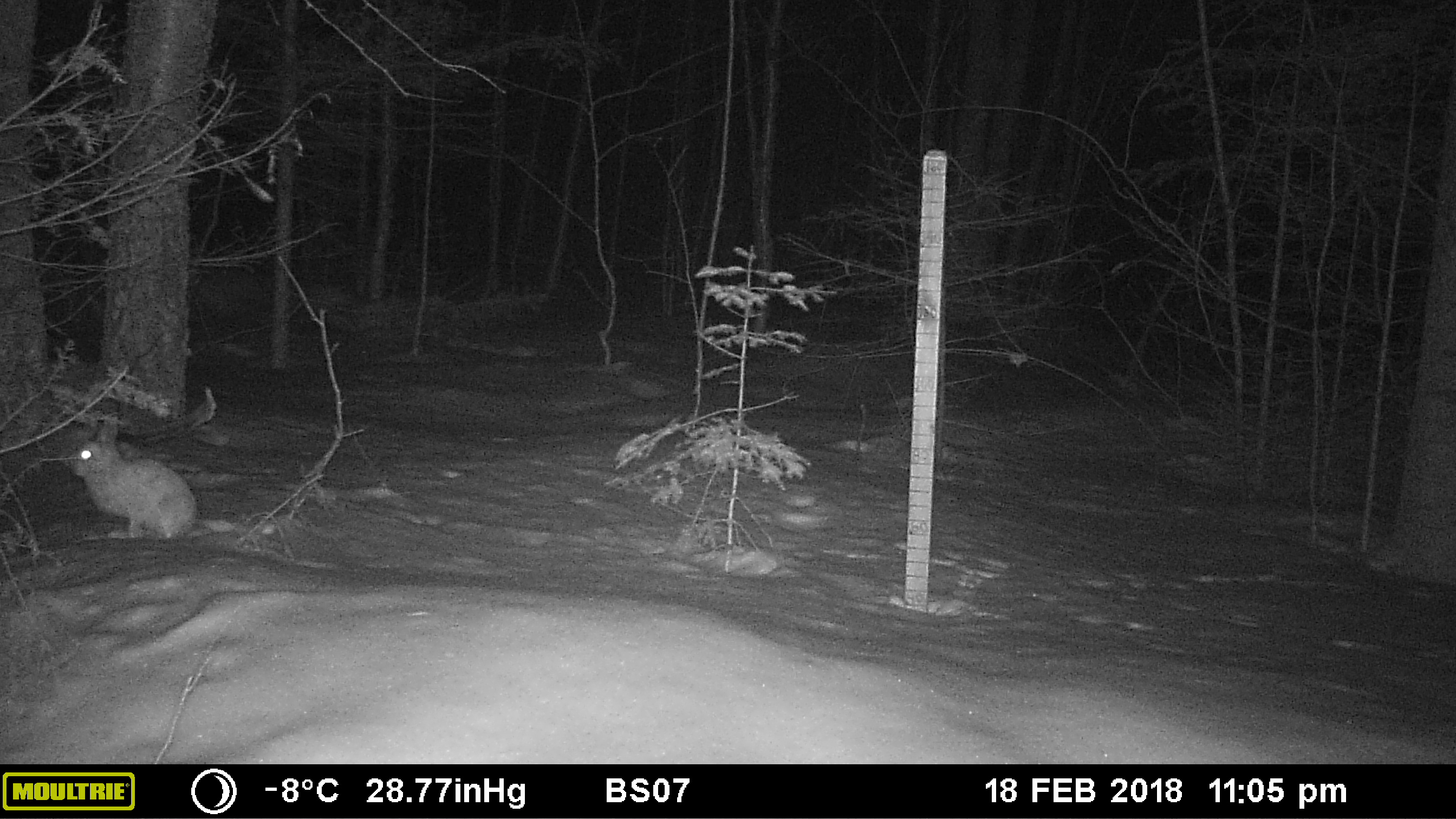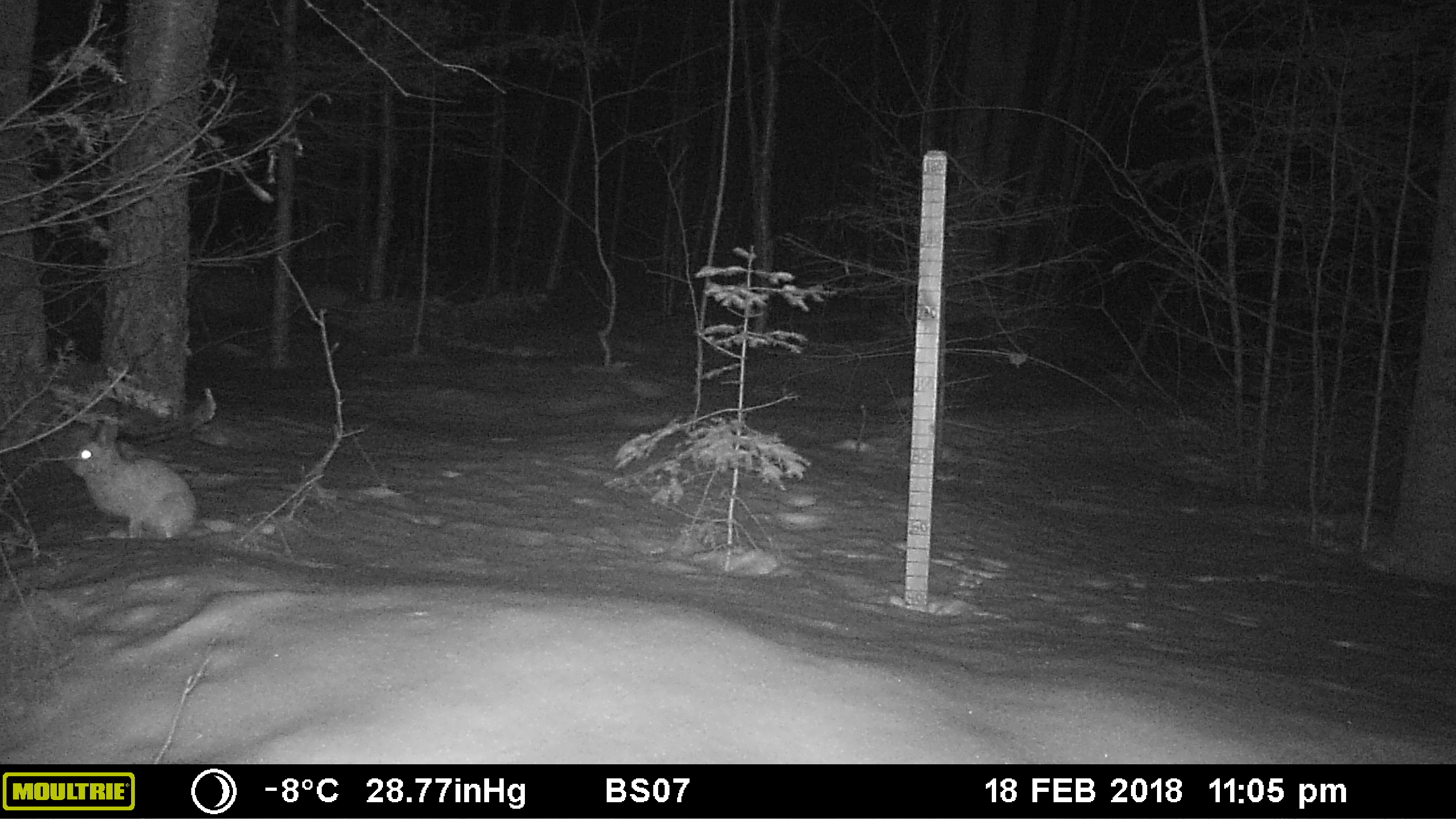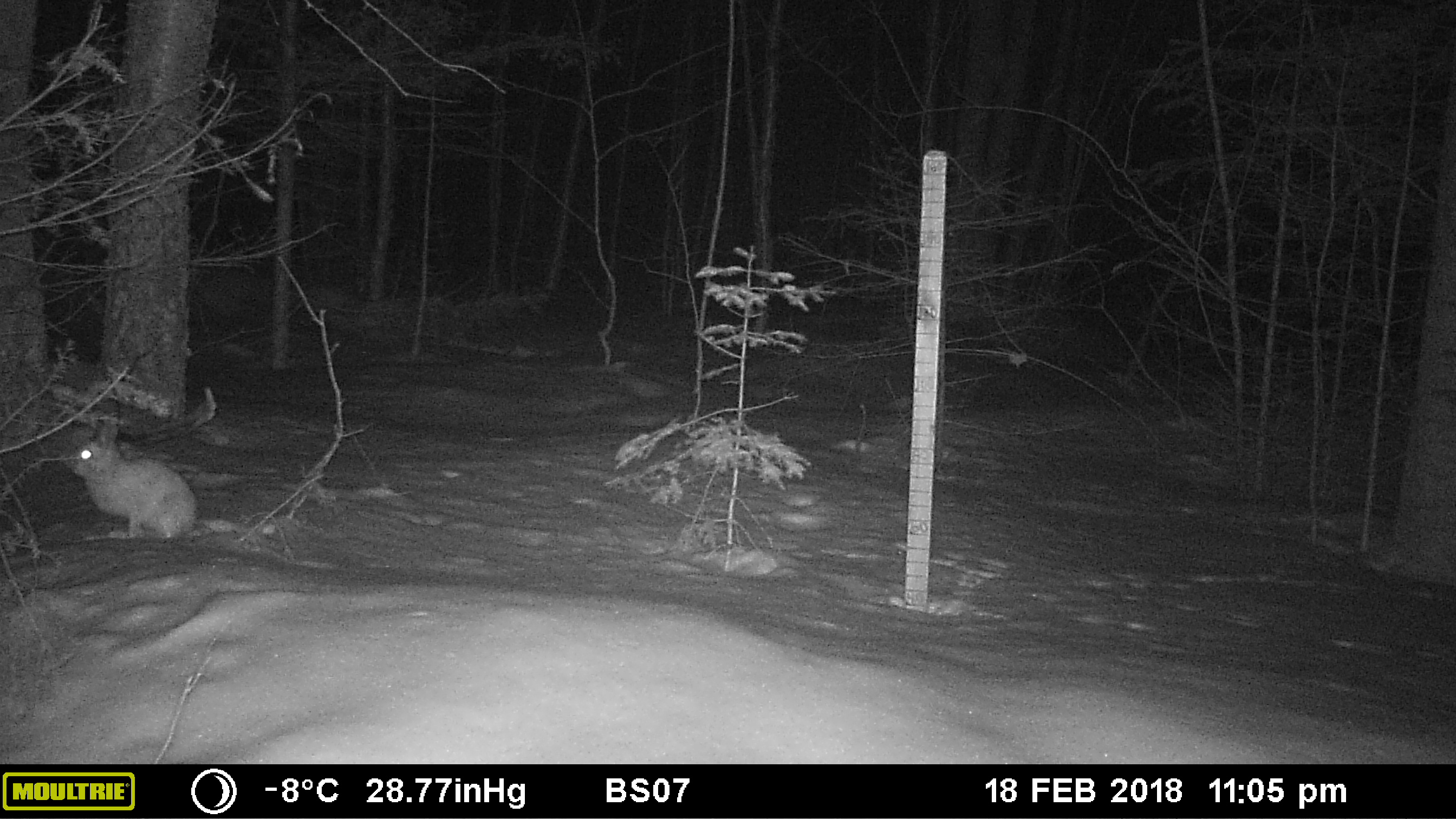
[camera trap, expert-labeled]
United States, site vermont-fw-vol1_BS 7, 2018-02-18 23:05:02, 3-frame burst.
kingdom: Animalia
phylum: Chordata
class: Mammalia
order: Lagomorpha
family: Leporidae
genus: Lepus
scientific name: Lepus americanus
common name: snowshoe hare